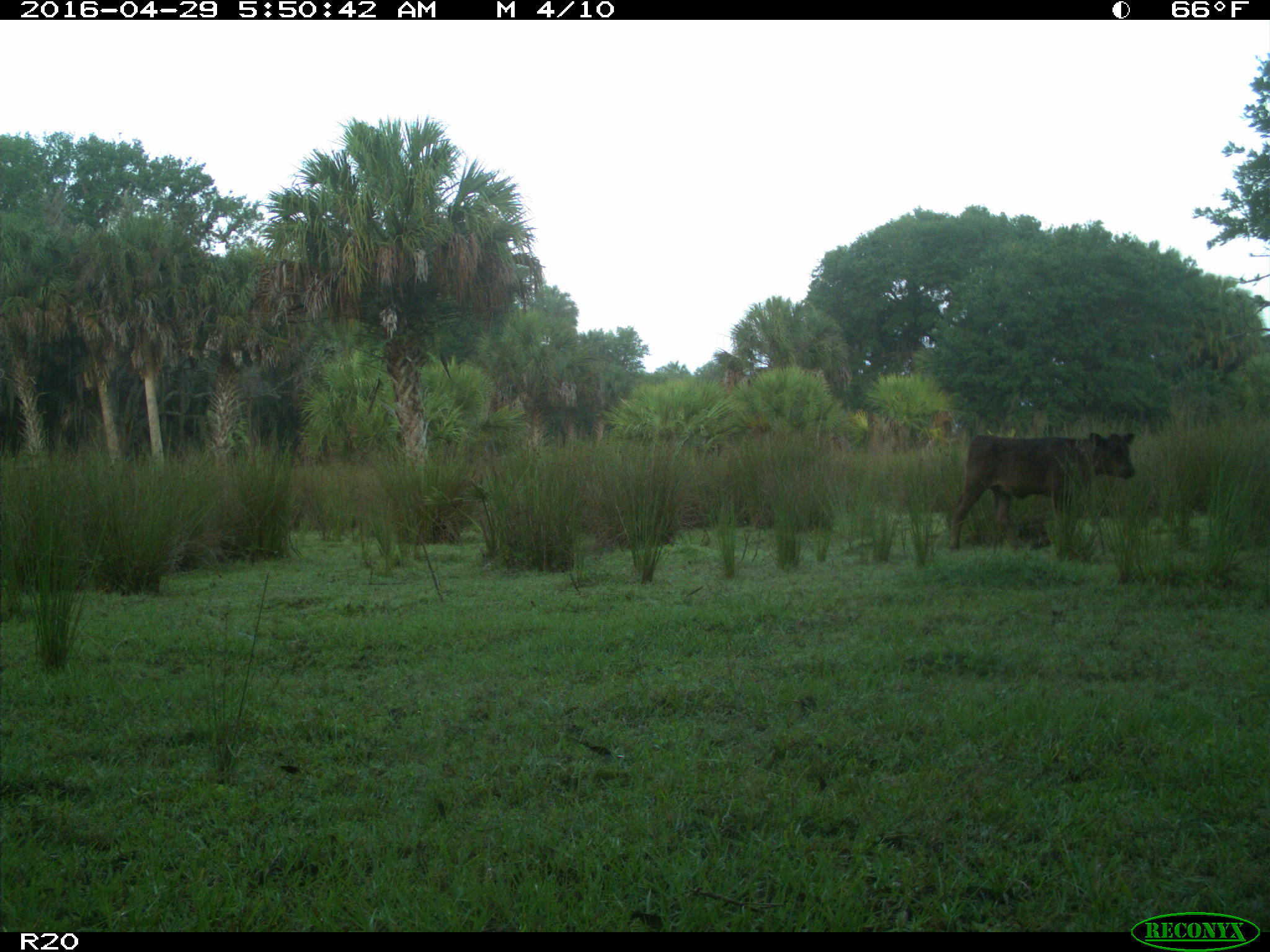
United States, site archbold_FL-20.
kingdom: Animalia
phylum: Chordata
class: Mammalia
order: Artiodactyla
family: Bovidae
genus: Bos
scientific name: Bos taurus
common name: domestic cow